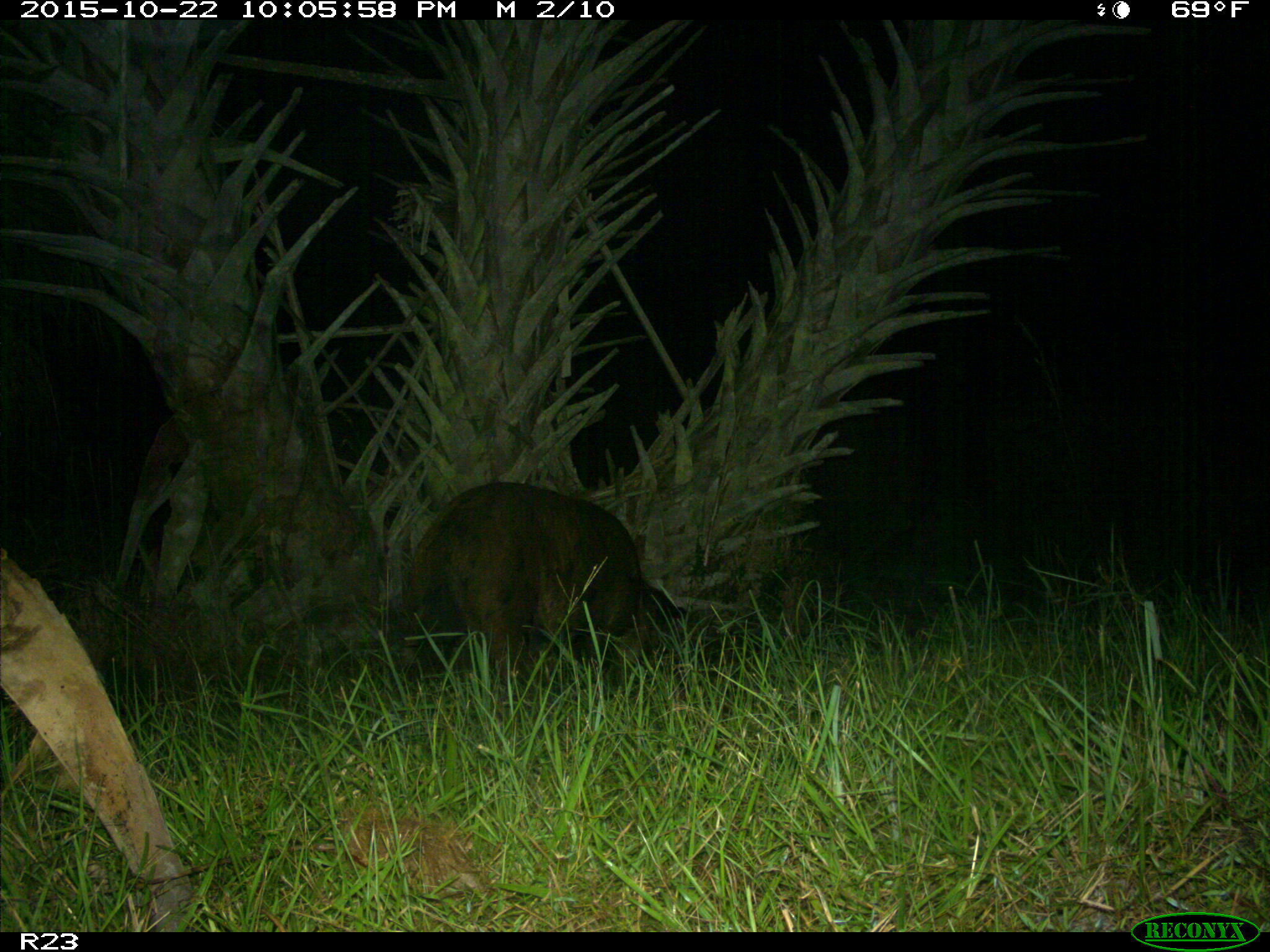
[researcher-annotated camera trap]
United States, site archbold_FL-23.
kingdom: Animalia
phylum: Chordata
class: Mammalia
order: Artiodactyla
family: Suidae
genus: Sus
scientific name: Sus scrofa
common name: wild boar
Sus scrofa (wild boar).